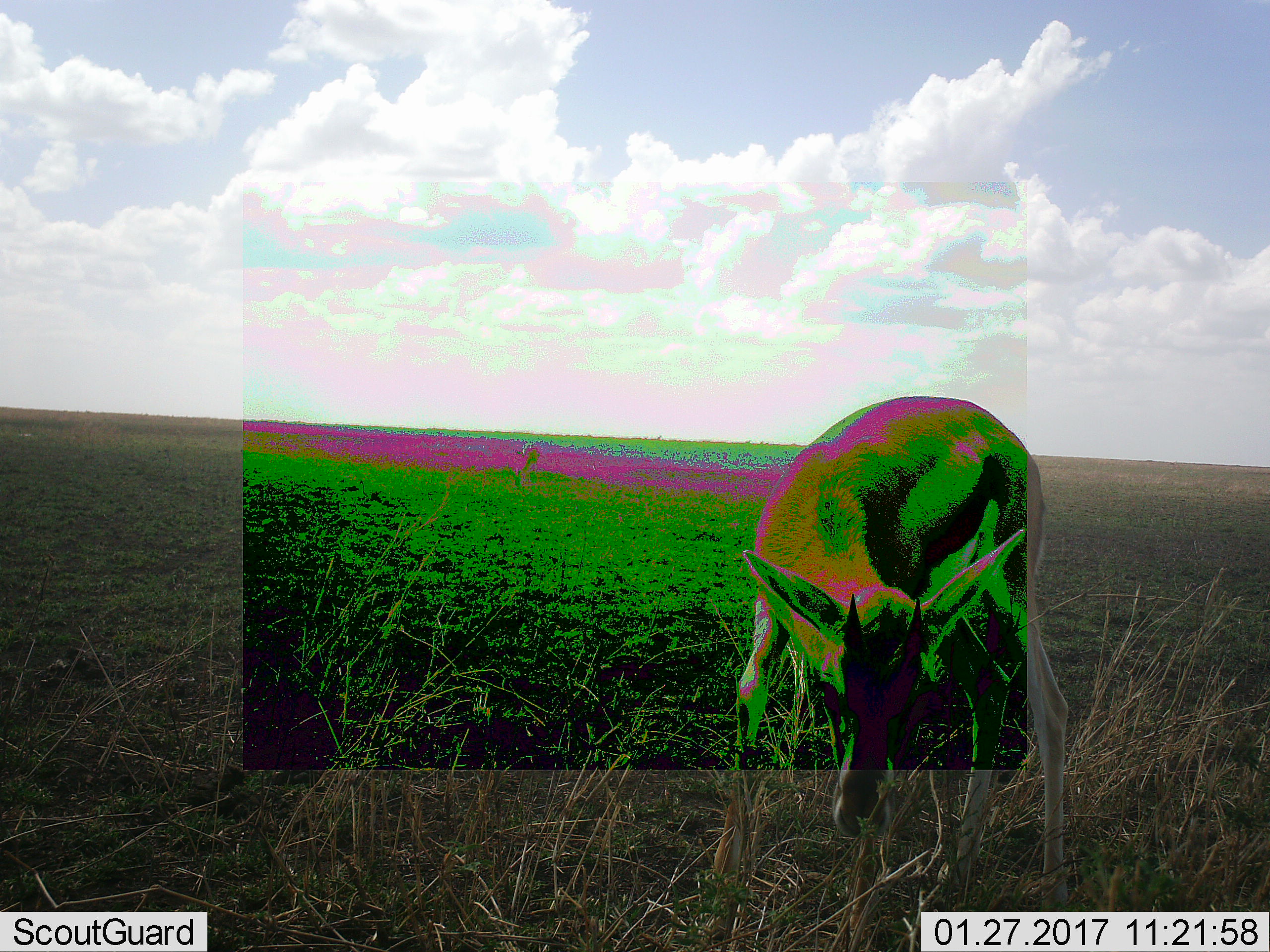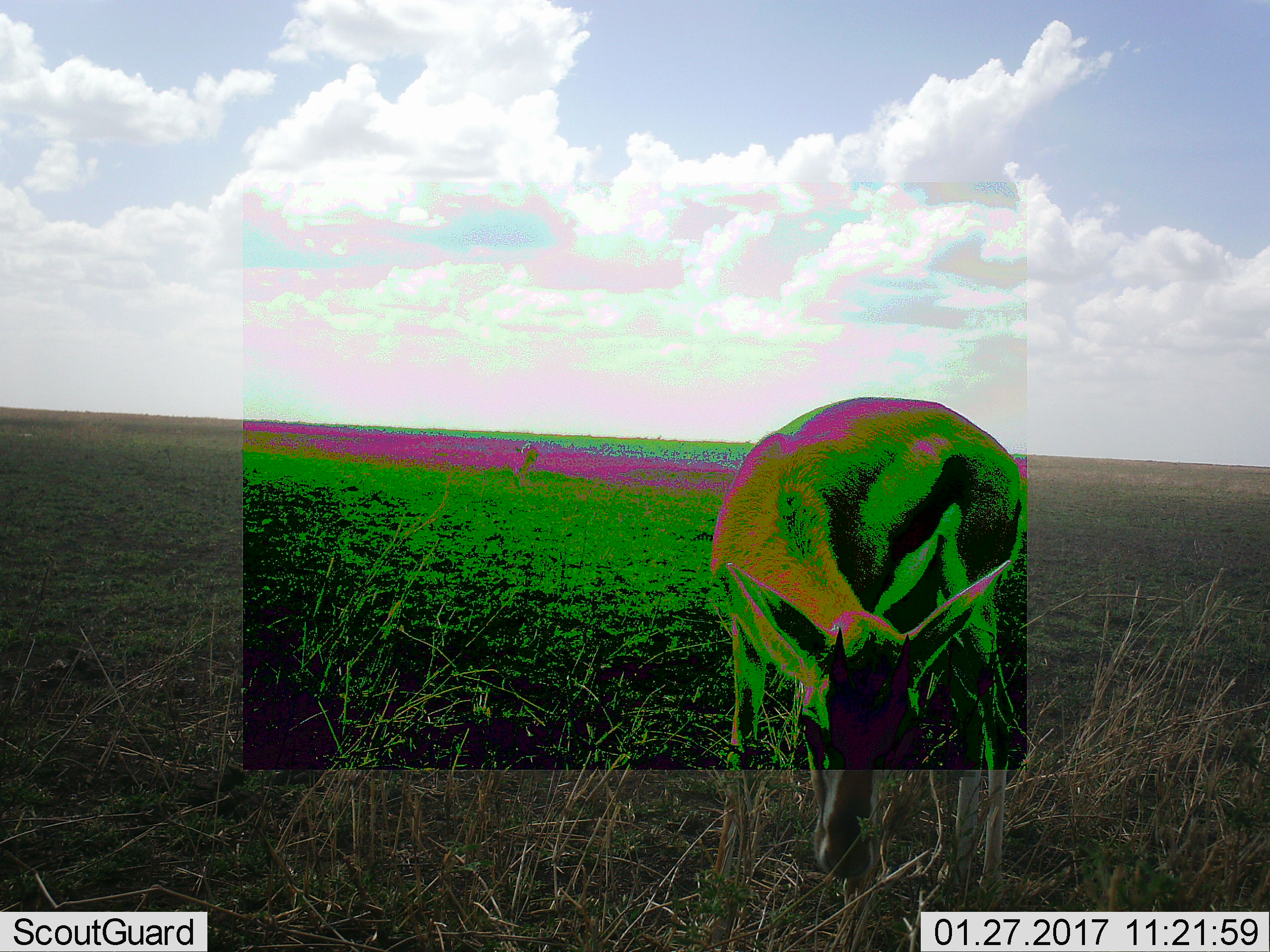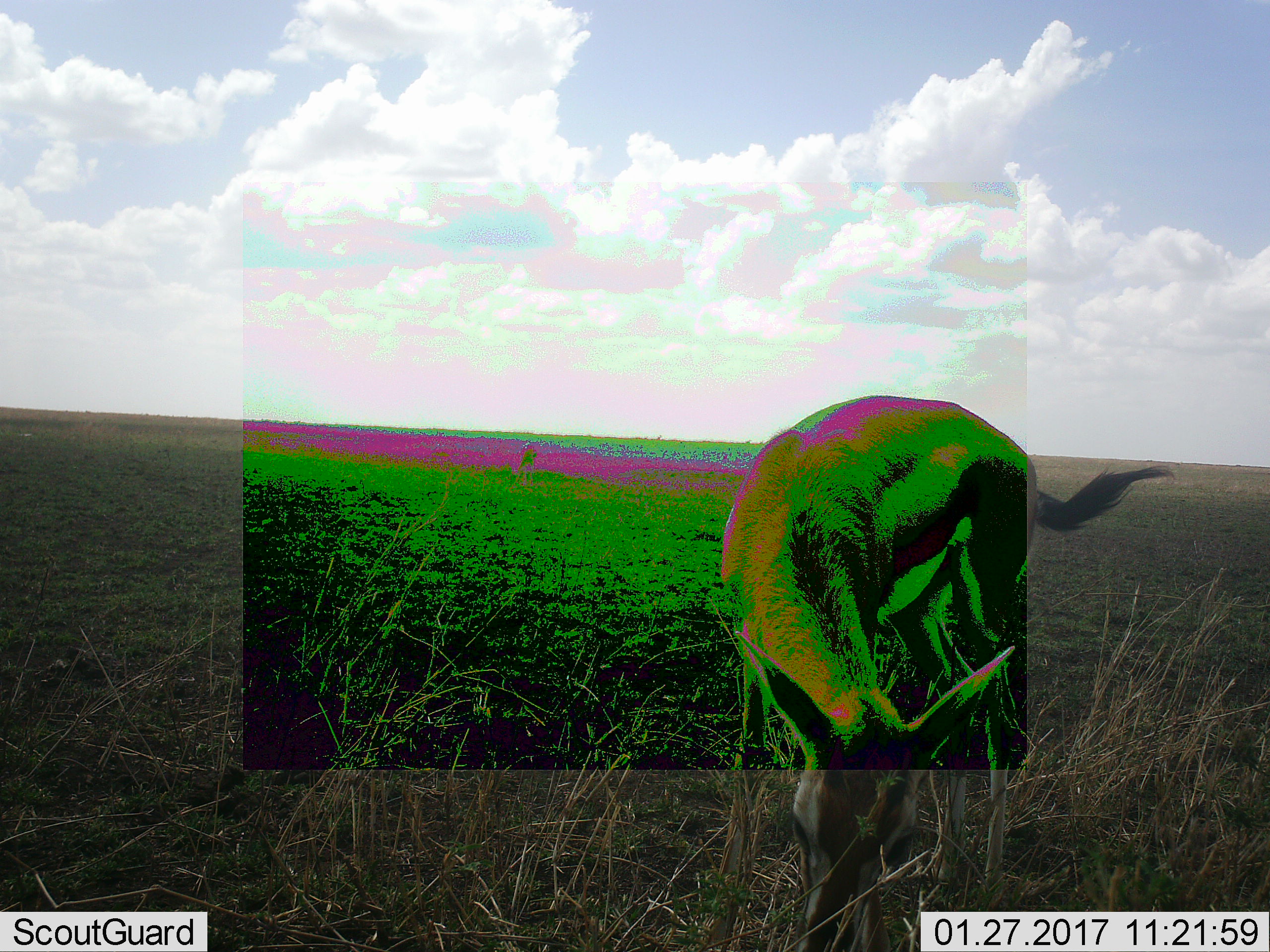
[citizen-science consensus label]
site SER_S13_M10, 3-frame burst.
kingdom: Animalia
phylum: Chordata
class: Mammalia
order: Artiodactyla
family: Bovidae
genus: Eudorcas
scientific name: Eudorcas thomsonii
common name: thomson's gazelle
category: gazellethomsons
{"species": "gazellethomsons (thomson's gazelle) (Eudorcas thomsonii)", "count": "2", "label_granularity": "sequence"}